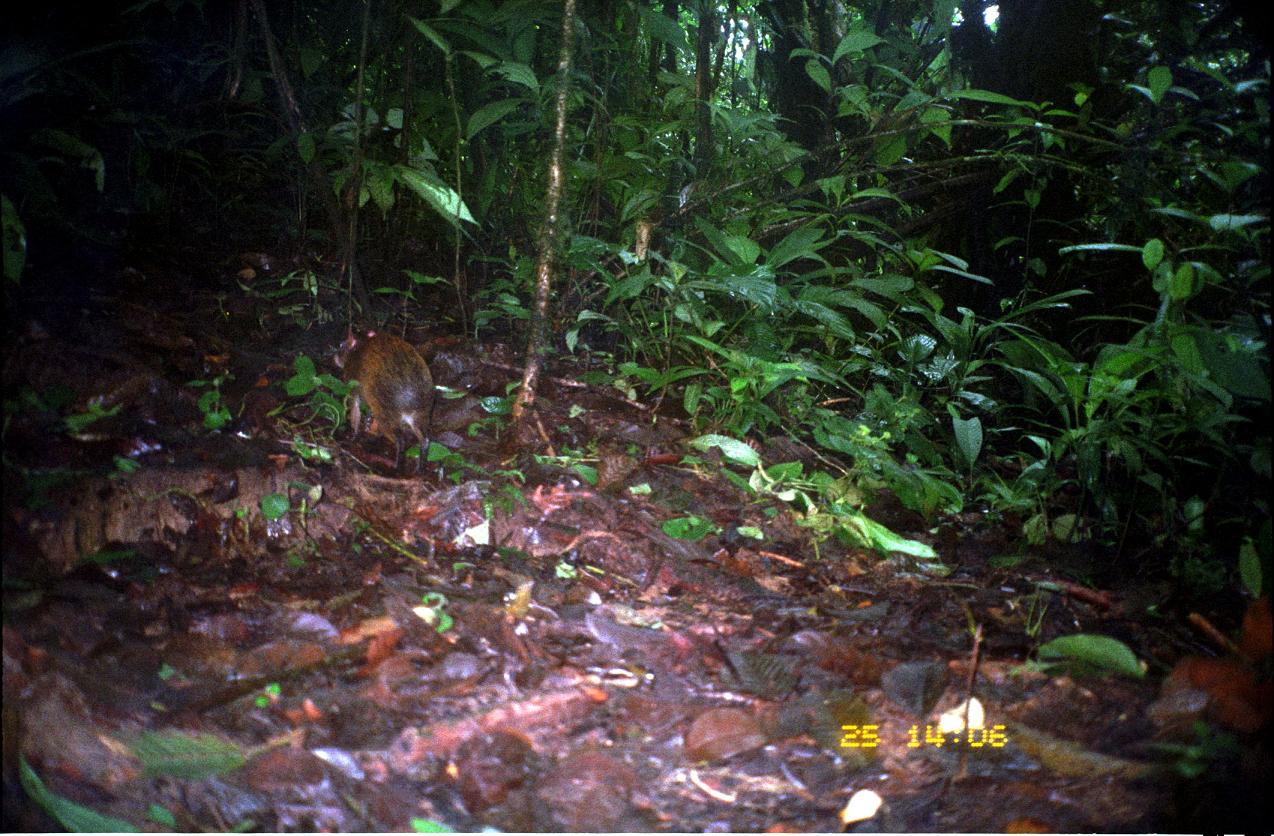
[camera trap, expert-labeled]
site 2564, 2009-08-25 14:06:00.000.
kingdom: Animalia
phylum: Chordata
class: Mammalia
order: Rodentia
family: Dasyproctidae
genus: Dasyprocta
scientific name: Dasyprocta punctata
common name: central american agouti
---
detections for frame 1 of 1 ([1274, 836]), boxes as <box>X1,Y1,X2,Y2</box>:
dasyprocta punctata: <box>334,322,436,474</box>